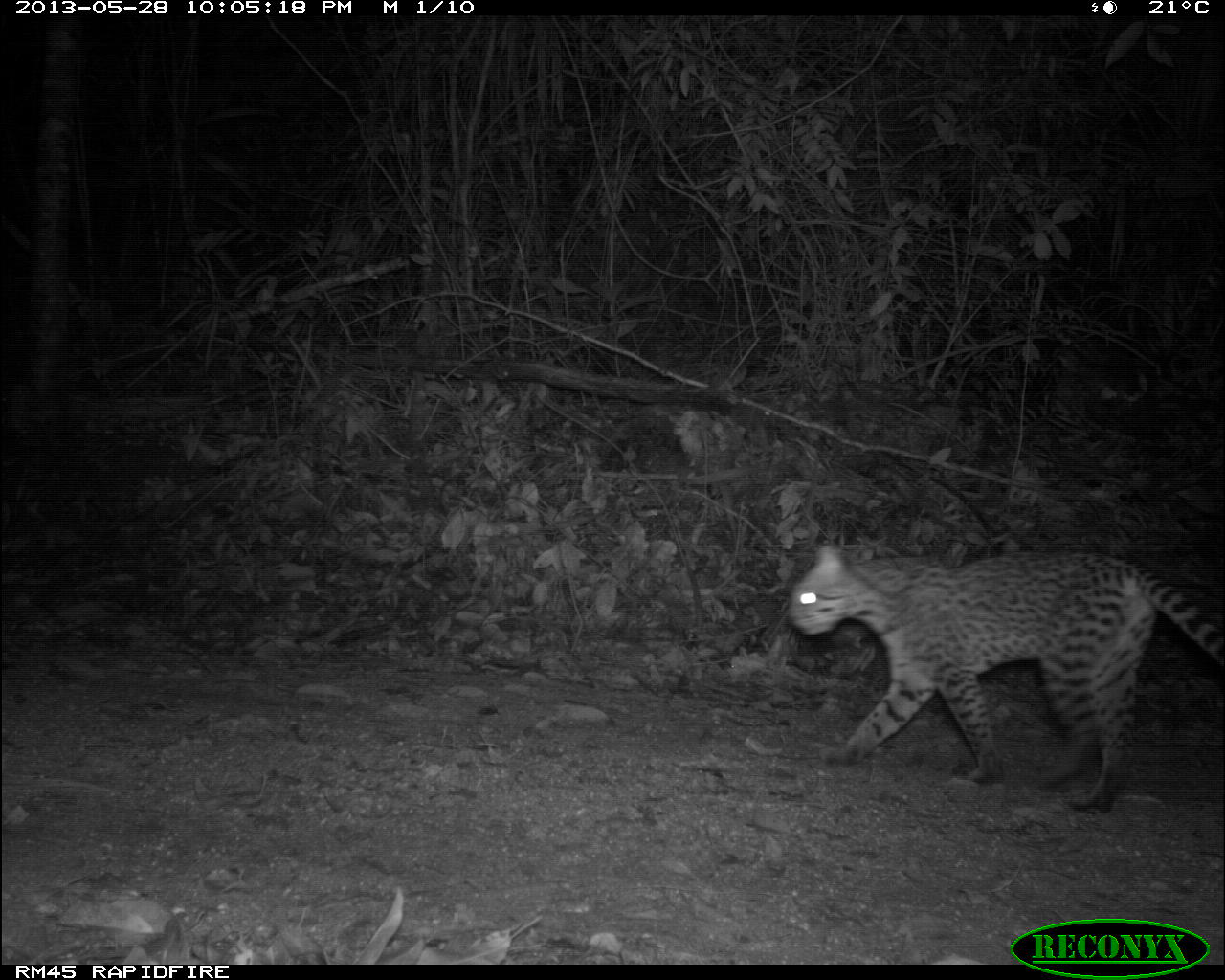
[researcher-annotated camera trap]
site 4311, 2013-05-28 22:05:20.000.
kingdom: Animalia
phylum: Chordata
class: Mammalia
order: Carnivora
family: Felidae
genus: Leopardus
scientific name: Leopardus pardalis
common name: ocelot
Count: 1.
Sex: female.